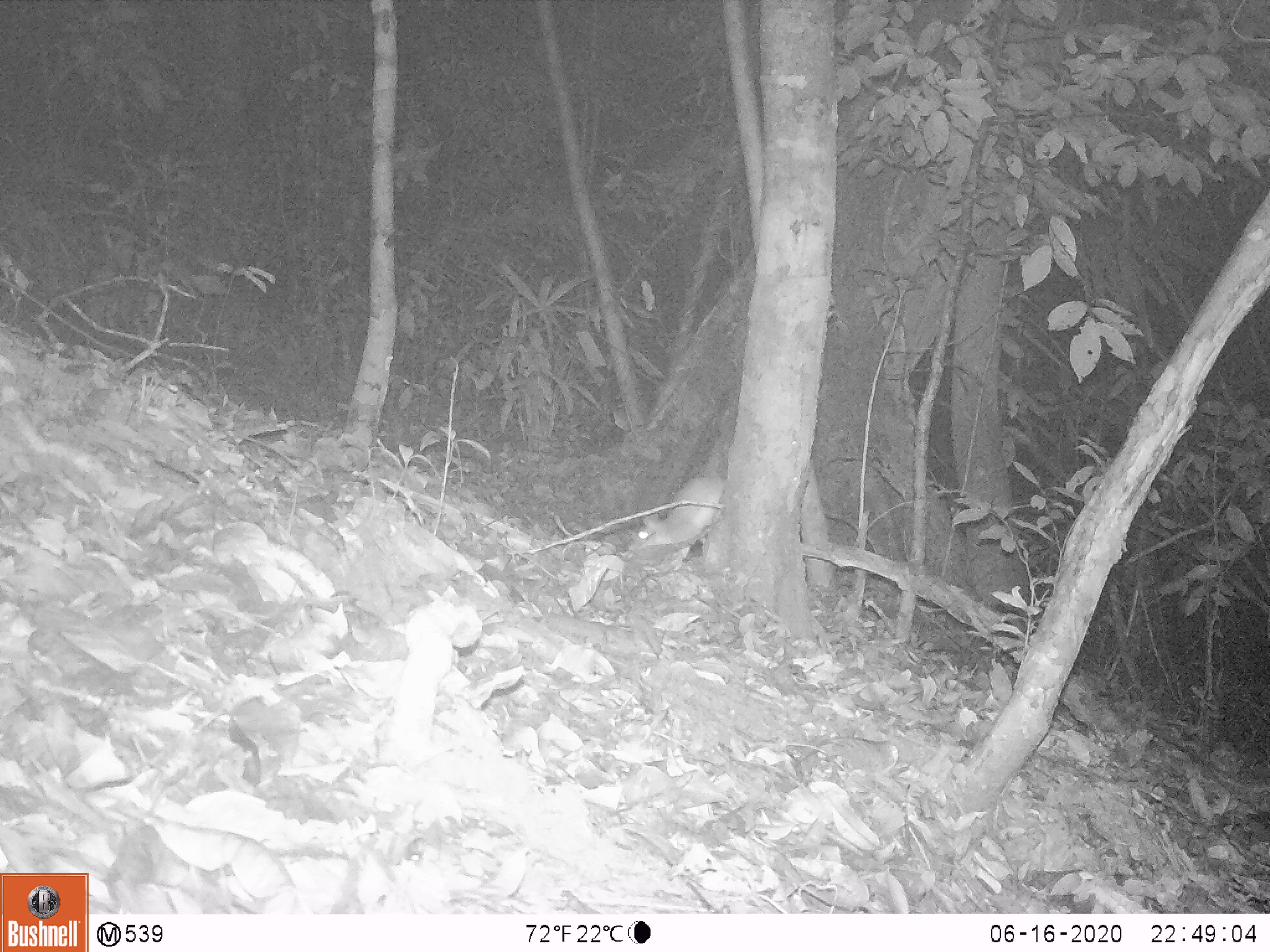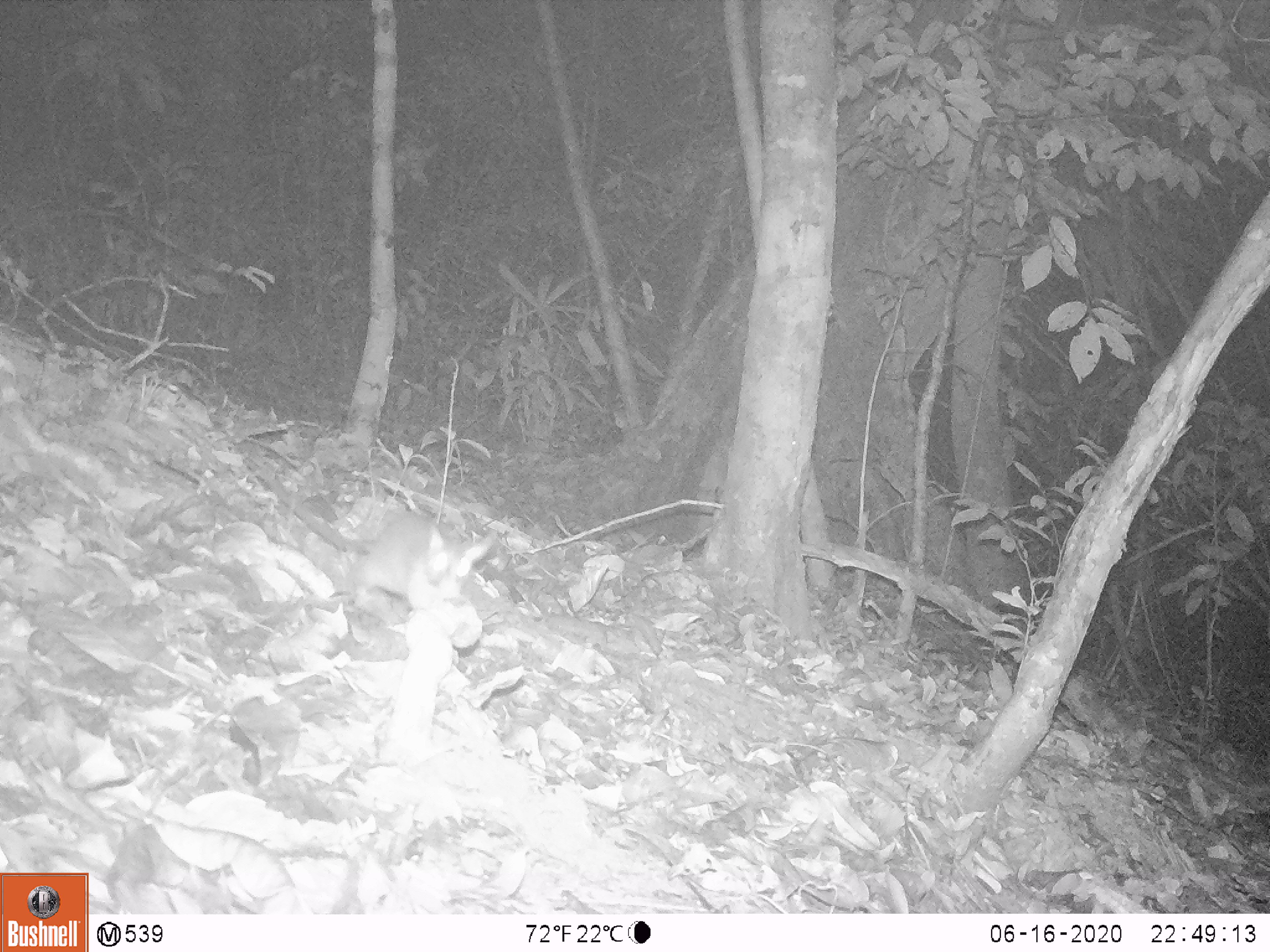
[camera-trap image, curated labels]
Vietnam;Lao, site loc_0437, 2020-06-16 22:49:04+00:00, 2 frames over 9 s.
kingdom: Animalia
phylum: Chordata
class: Mammalia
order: Rodentia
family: Muridae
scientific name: Muridae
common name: old-world mice and rats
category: unidentified murid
Unidentified murid (old-world mice and rats) (Muridae). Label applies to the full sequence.